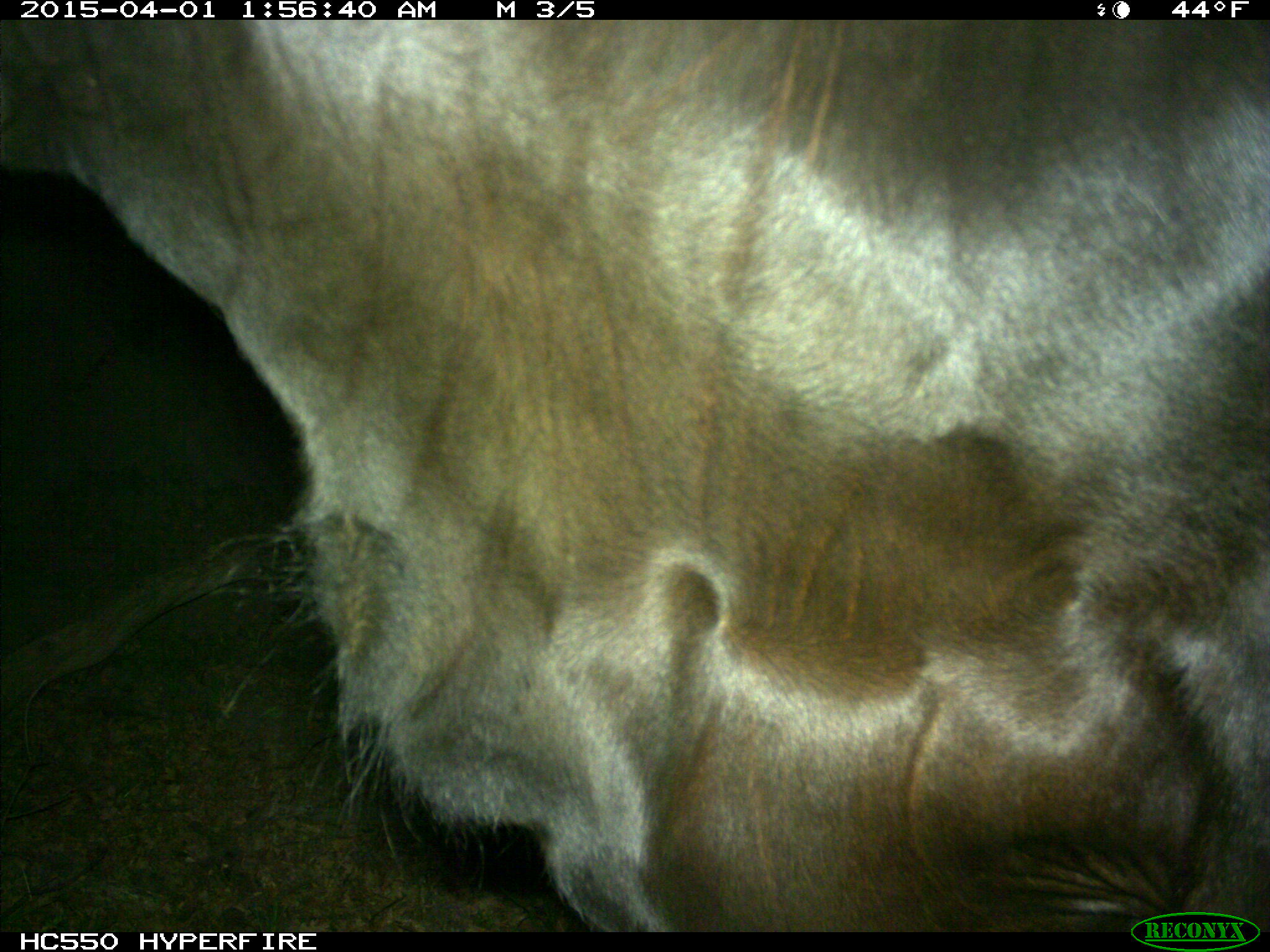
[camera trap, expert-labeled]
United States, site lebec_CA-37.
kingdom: Animalia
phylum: Chordata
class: Mammalia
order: Artiodactyla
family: Bovidae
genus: Bos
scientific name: Bos taurus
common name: domestic cow